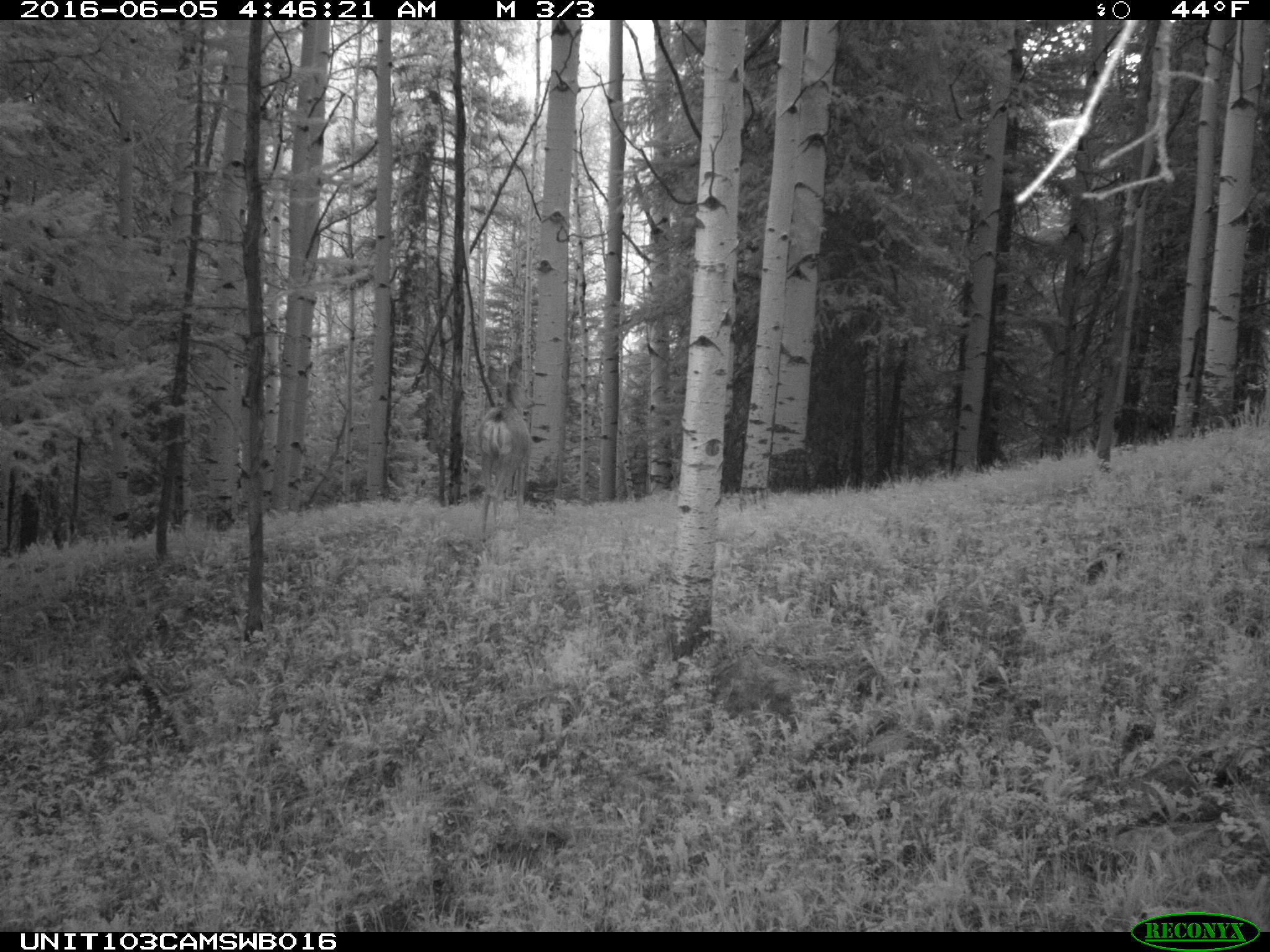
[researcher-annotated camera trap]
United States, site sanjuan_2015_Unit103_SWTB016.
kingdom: Animalia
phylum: Chordata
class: Mammalia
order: Artiodactyla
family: Cervidae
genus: Odocoileus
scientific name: Odocoileus hemionus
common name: mule deer